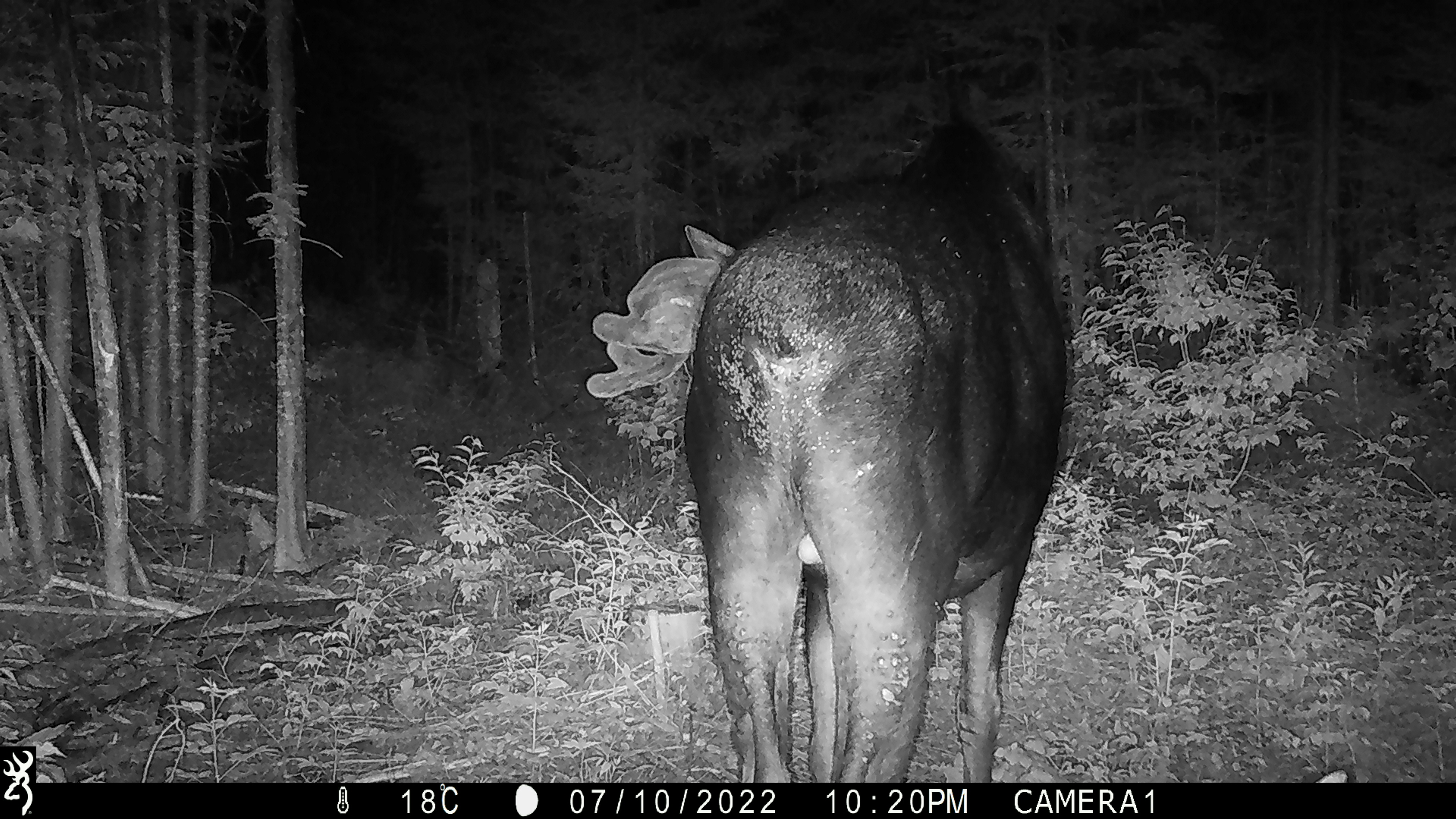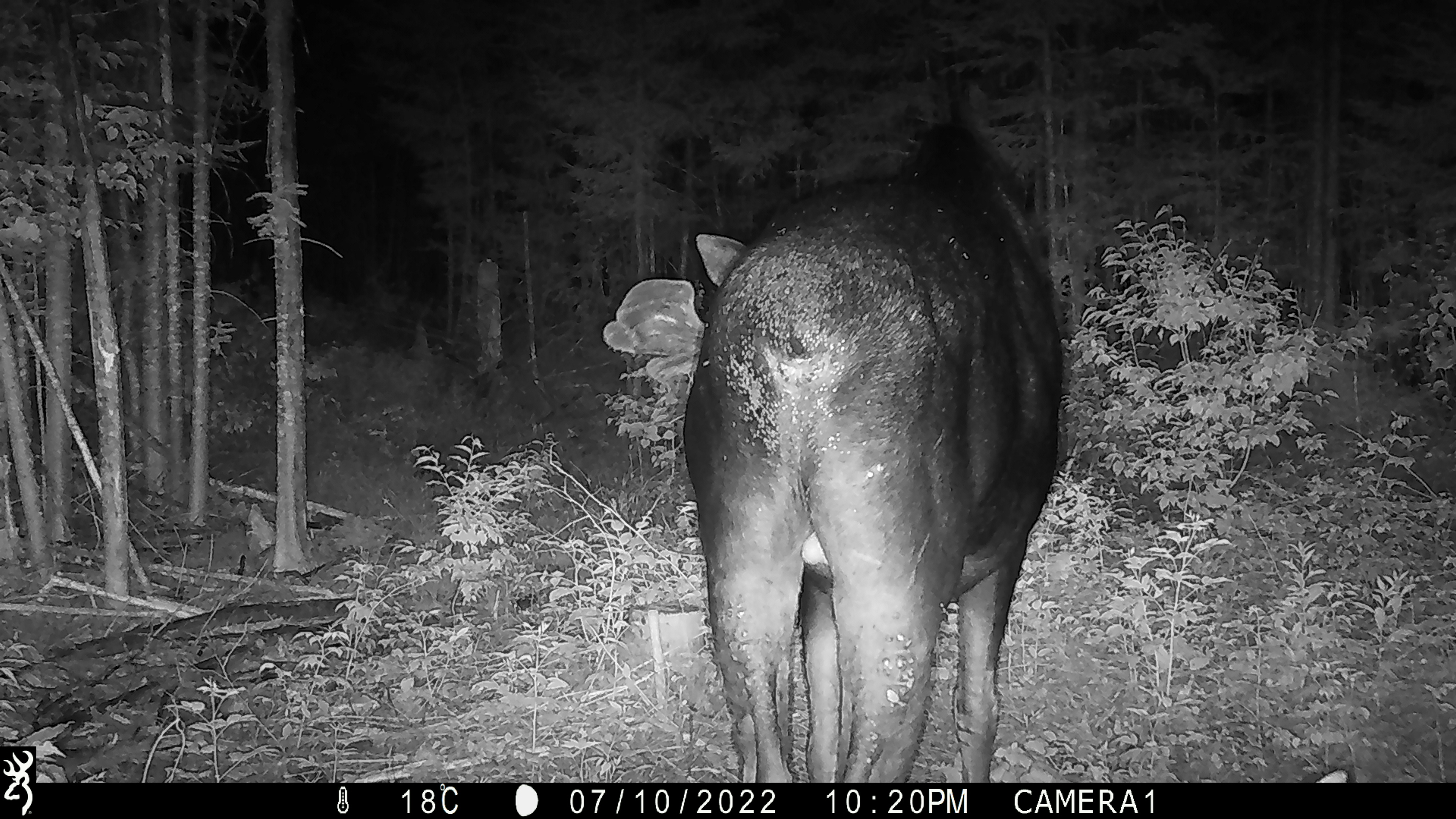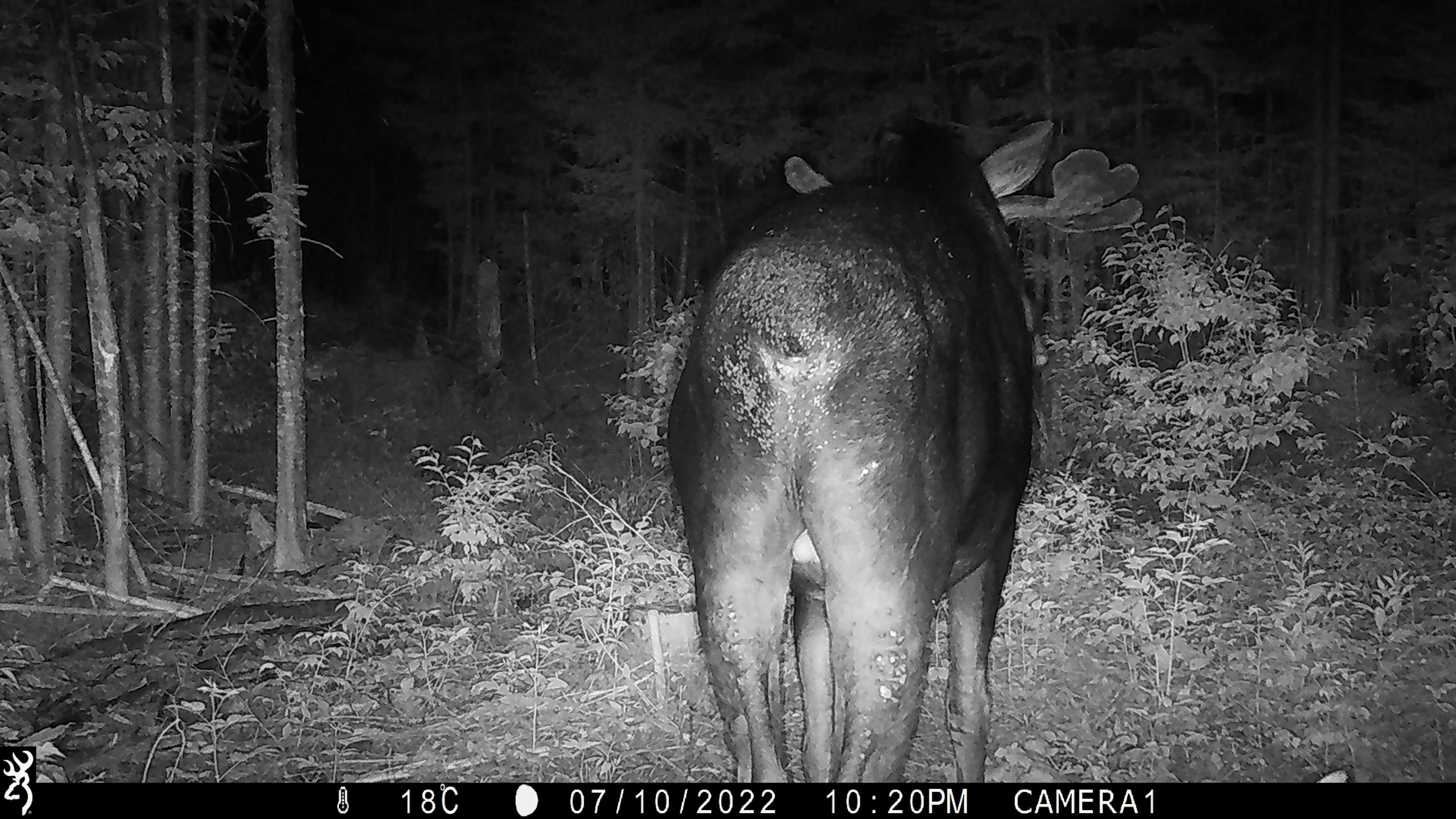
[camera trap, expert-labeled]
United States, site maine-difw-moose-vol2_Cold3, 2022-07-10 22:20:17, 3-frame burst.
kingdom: Animalia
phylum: Chordata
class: Mammalia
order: Artiodactyla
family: Cervidae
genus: Alces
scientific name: Alces alces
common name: moose